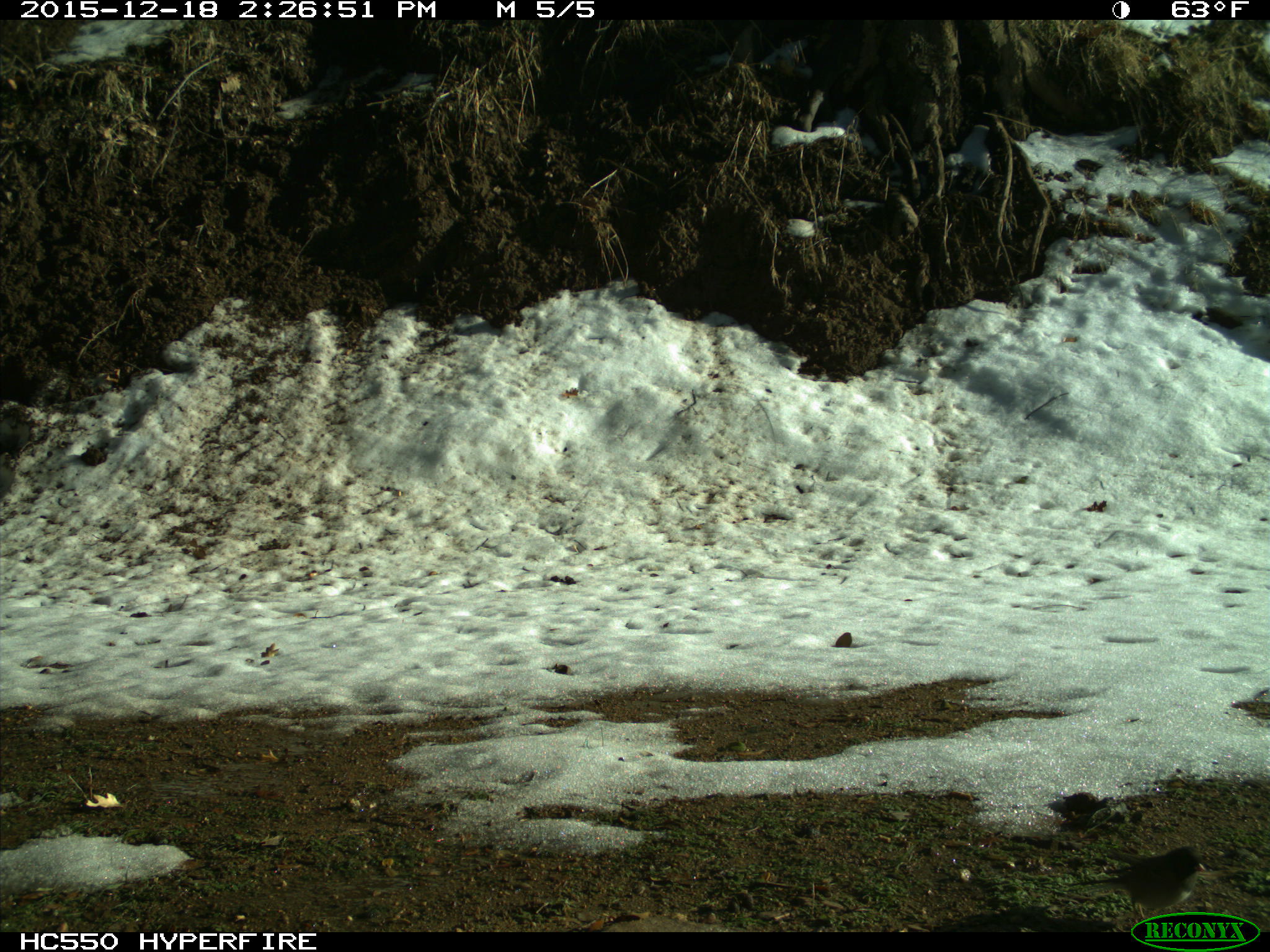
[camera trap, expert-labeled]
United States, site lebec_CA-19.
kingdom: Animalia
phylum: Chordata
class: Aves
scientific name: Aves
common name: birds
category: unidentified bird